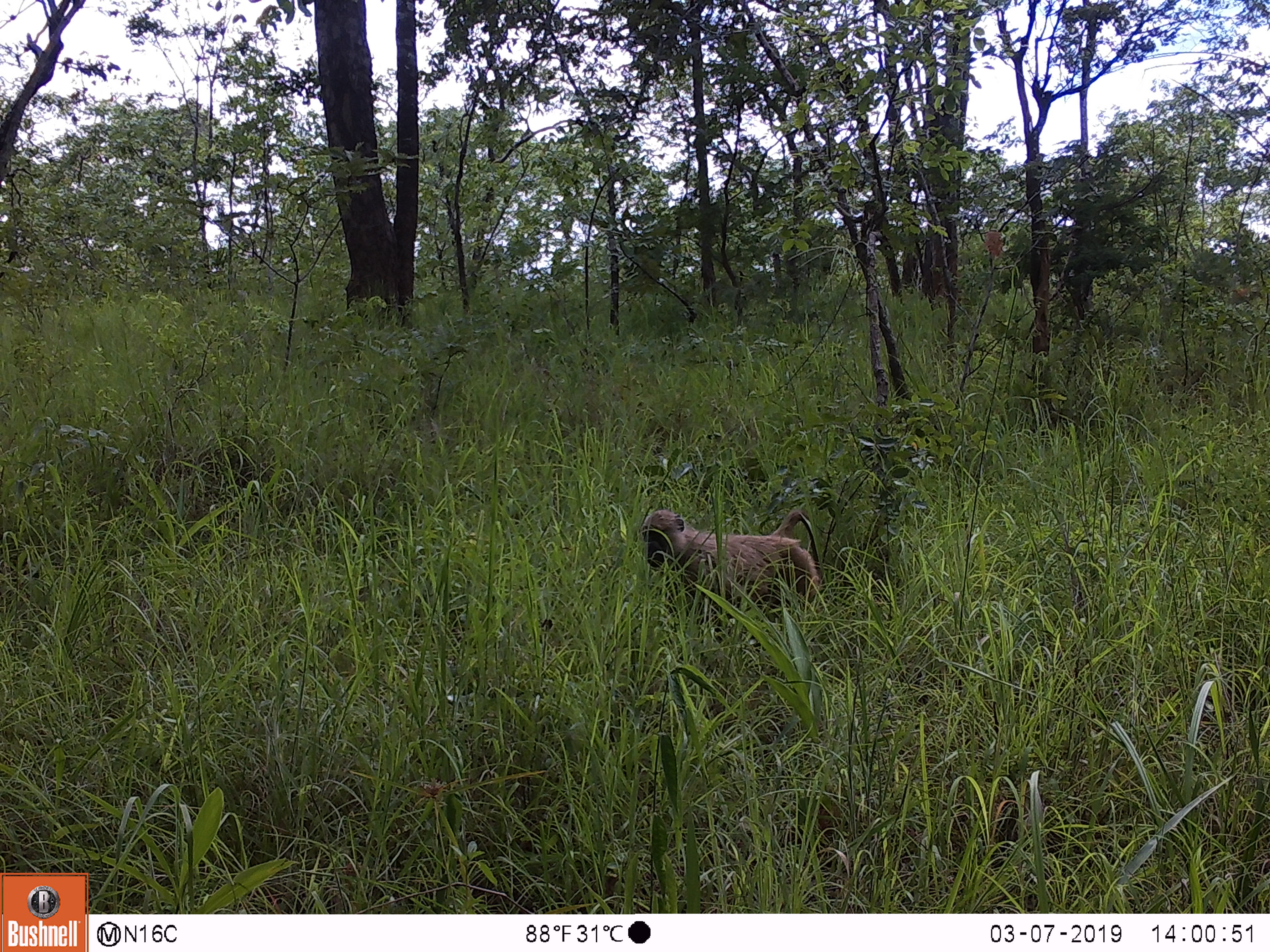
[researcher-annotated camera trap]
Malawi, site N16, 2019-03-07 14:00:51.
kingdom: Animalia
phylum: Chordata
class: Mammalia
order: Primates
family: Cercopithecidae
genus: Papio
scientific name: Papio cynocephalus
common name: yellow baboon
Yellow baboon (Papio cynocephalus), count 1.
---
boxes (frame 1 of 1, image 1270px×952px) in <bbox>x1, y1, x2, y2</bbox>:
yellow baboon: <bbox>639, 493, 828, 627</bbox>